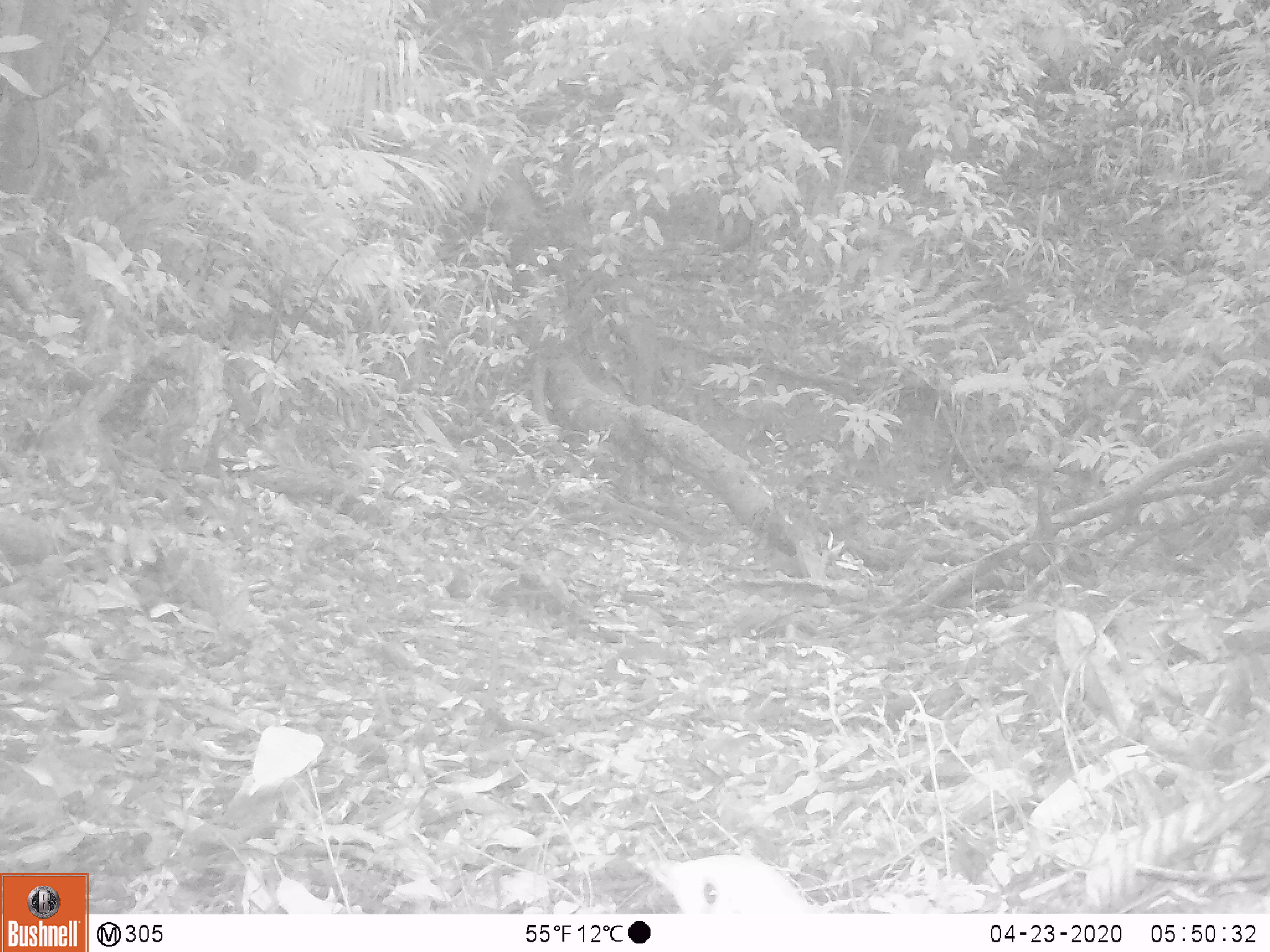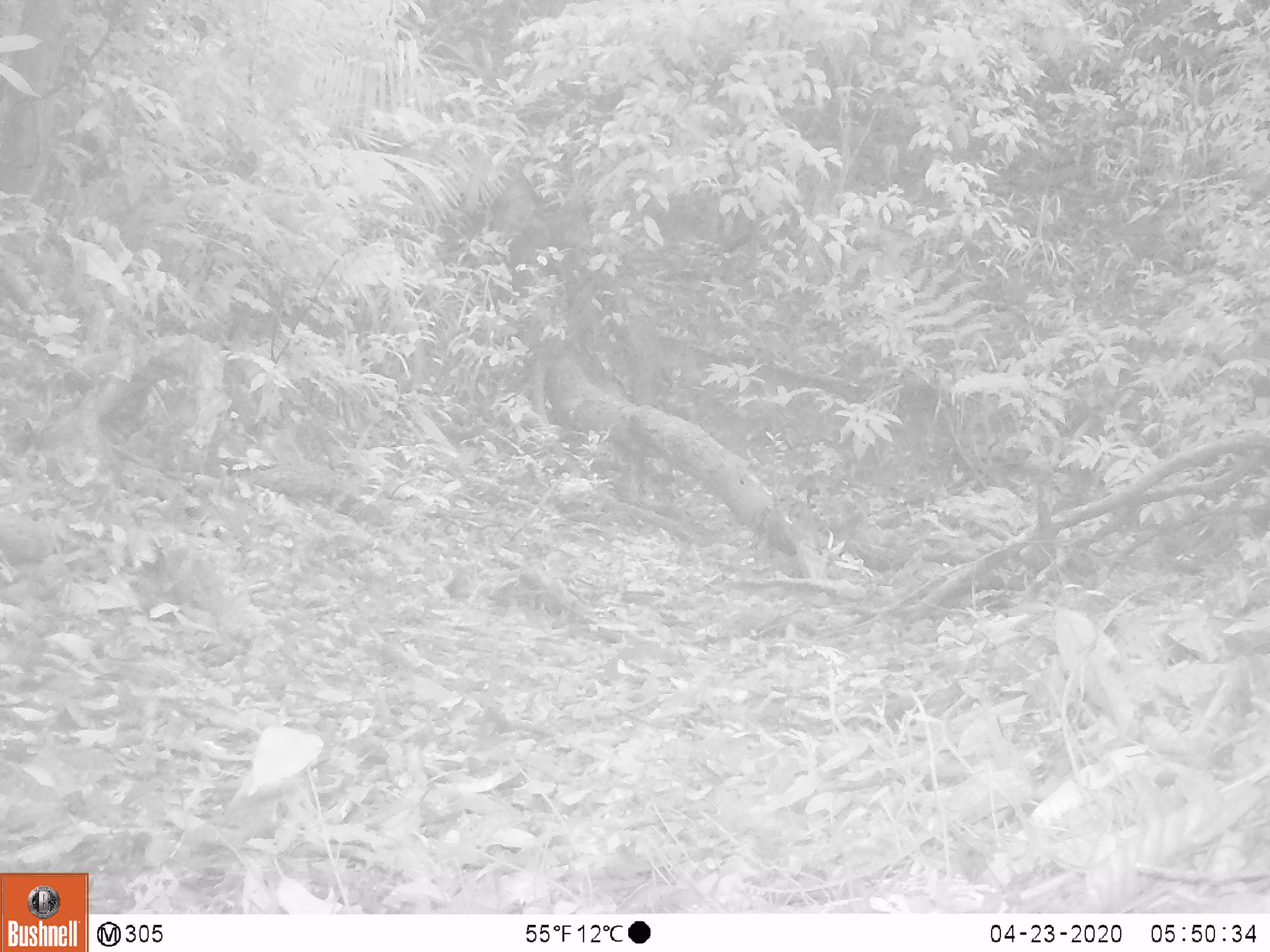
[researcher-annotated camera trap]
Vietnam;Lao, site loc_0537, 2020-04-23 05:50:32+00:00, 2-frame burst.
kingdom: Animalia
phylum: Chordata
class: Aves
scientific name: Aves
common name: bird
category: unidentified bird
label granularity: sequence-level